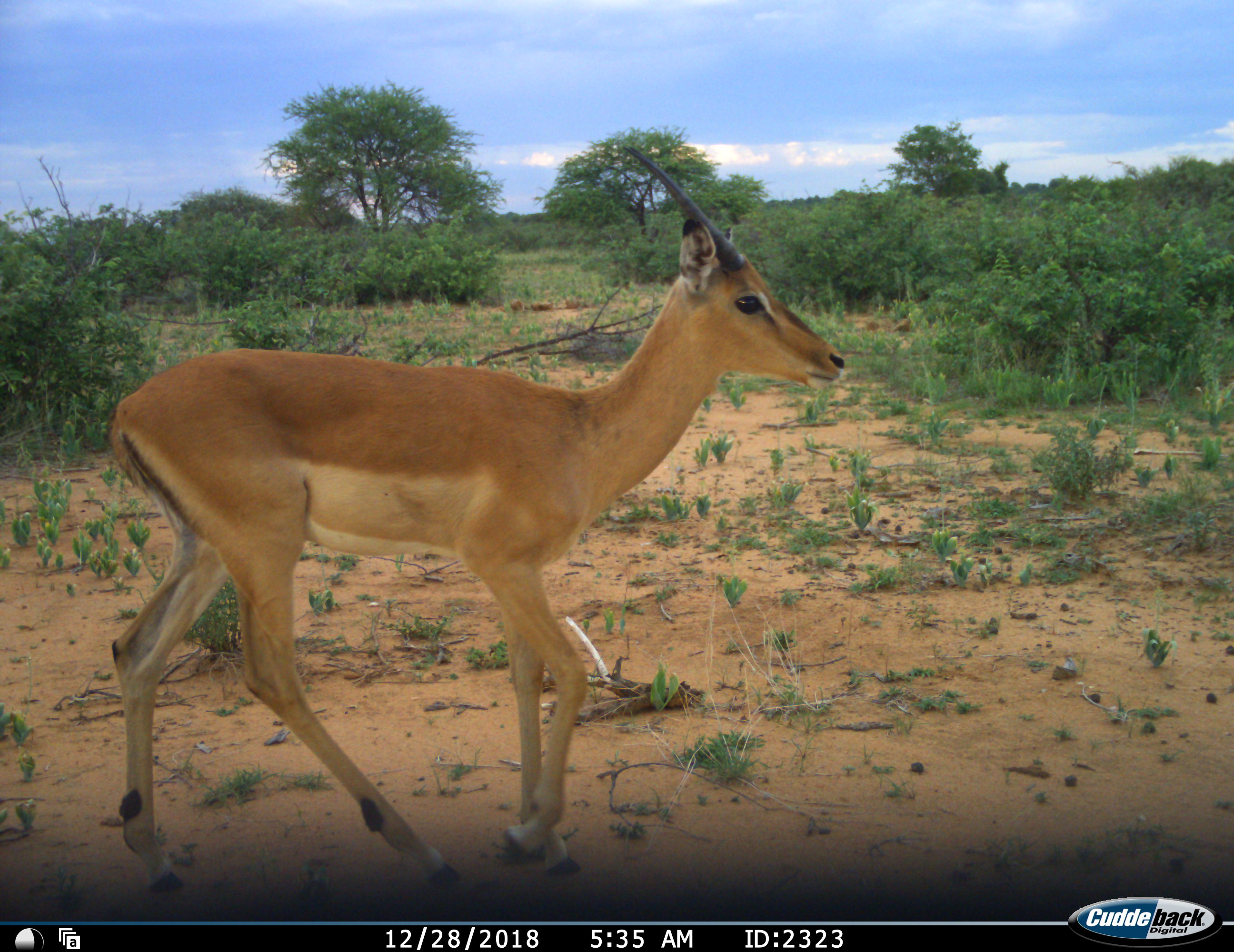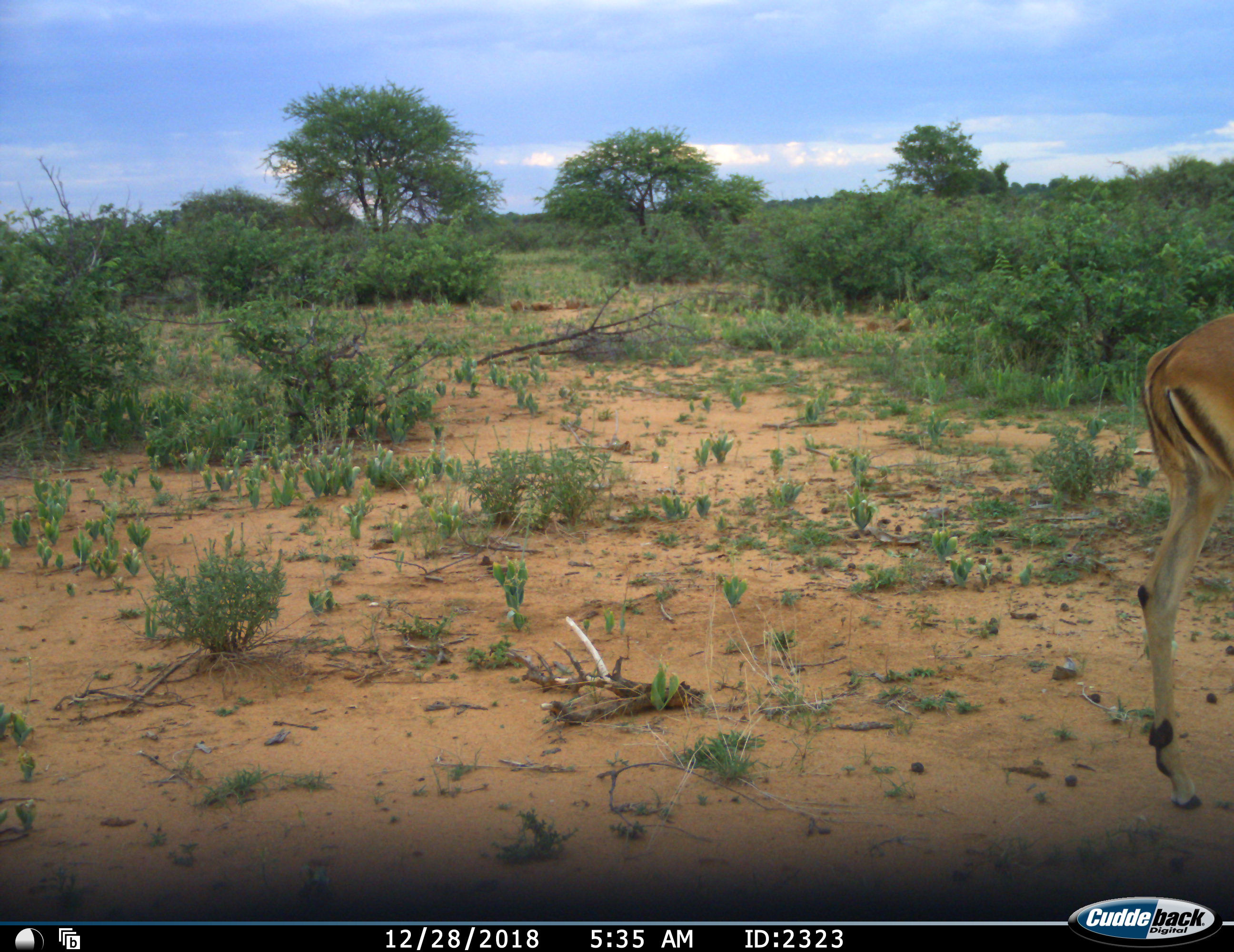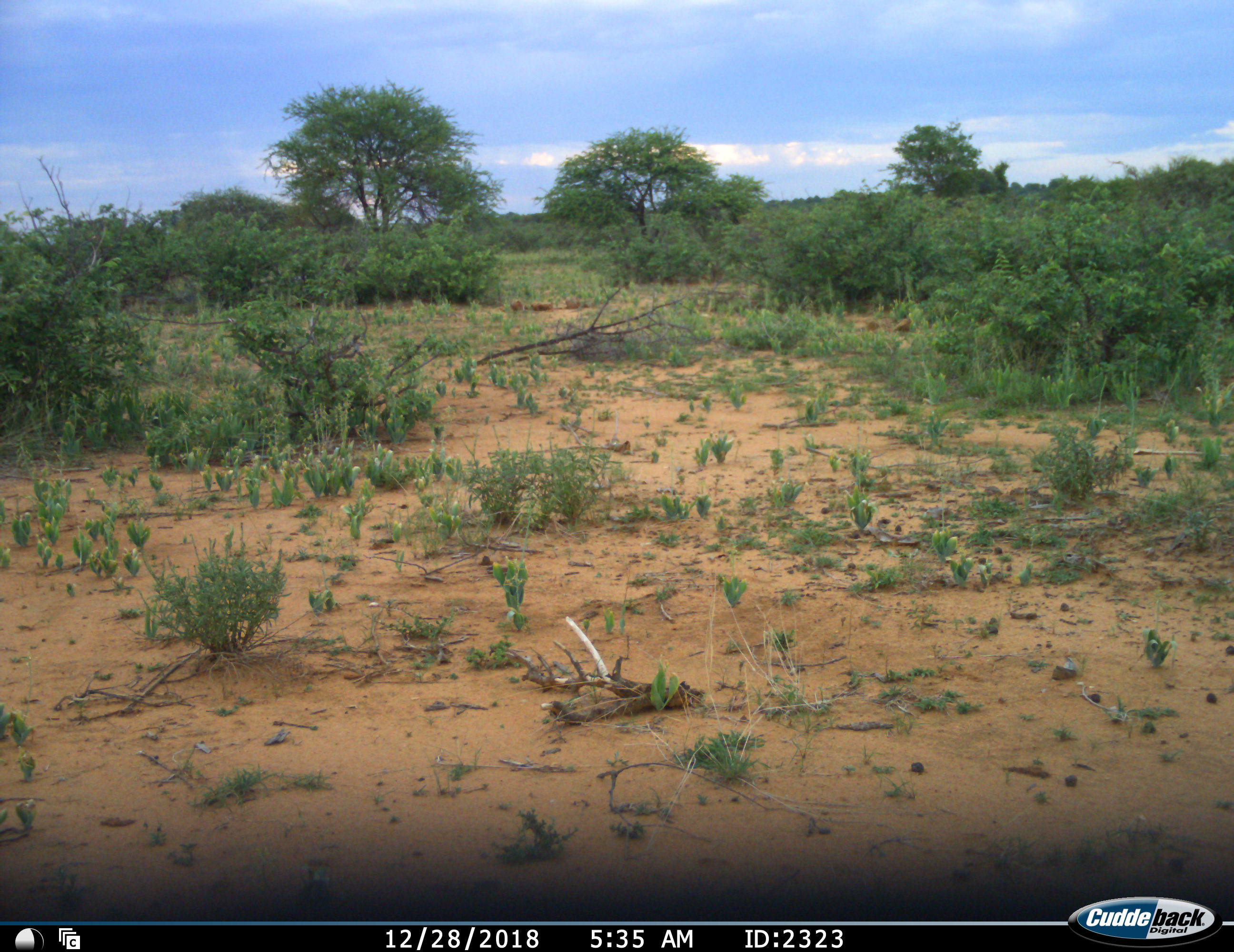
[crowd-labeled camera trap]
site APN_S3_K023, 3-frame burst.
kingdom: Animalia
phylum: Chordata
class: Mammalia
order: Artiodactyla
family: Bovidae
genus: Aepyceros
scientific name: Aepyceros melampus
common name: impala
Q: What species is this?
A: Impala (Aepyceros melampus).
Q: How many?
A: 1.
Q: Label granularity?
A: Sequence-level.